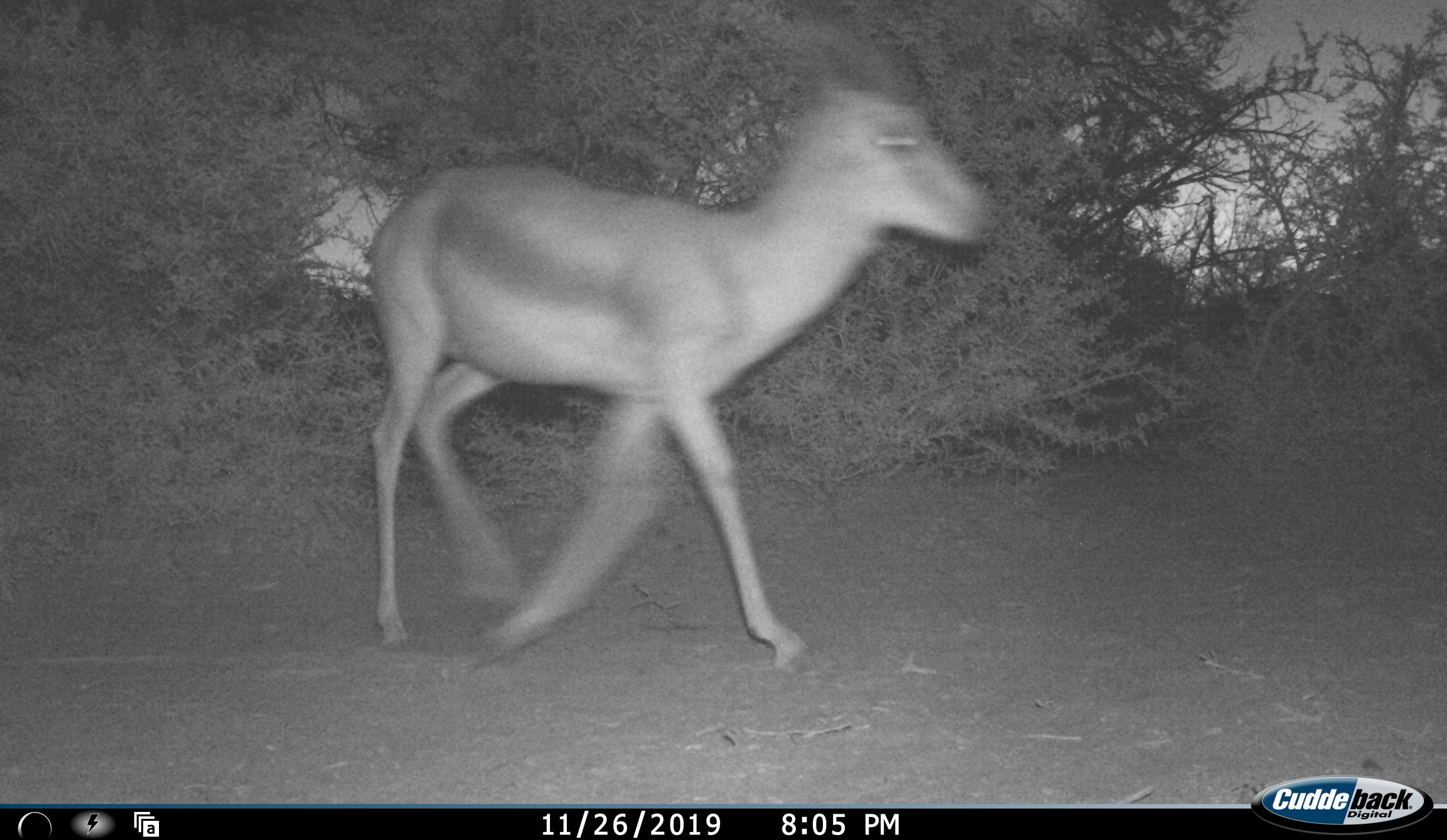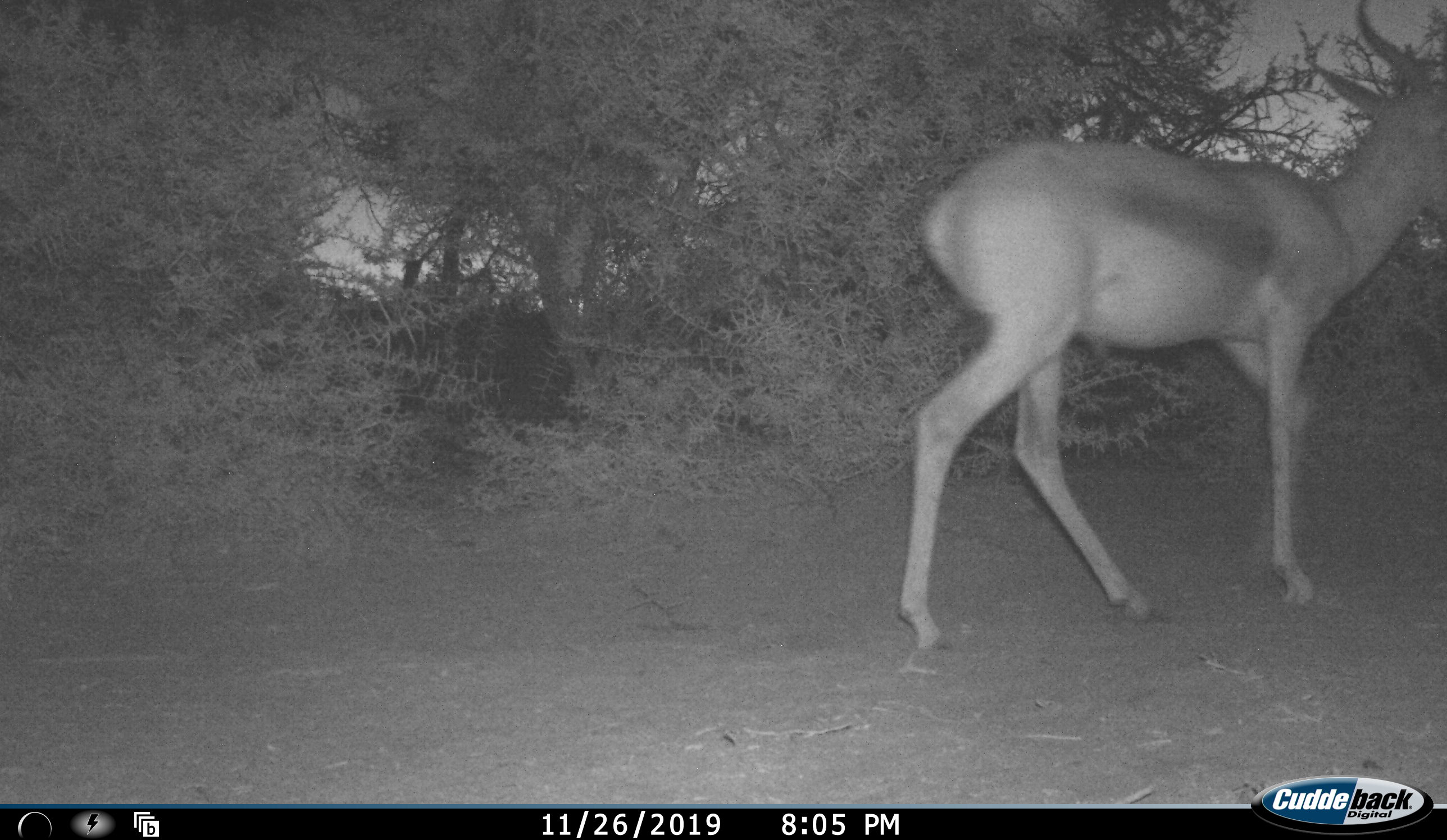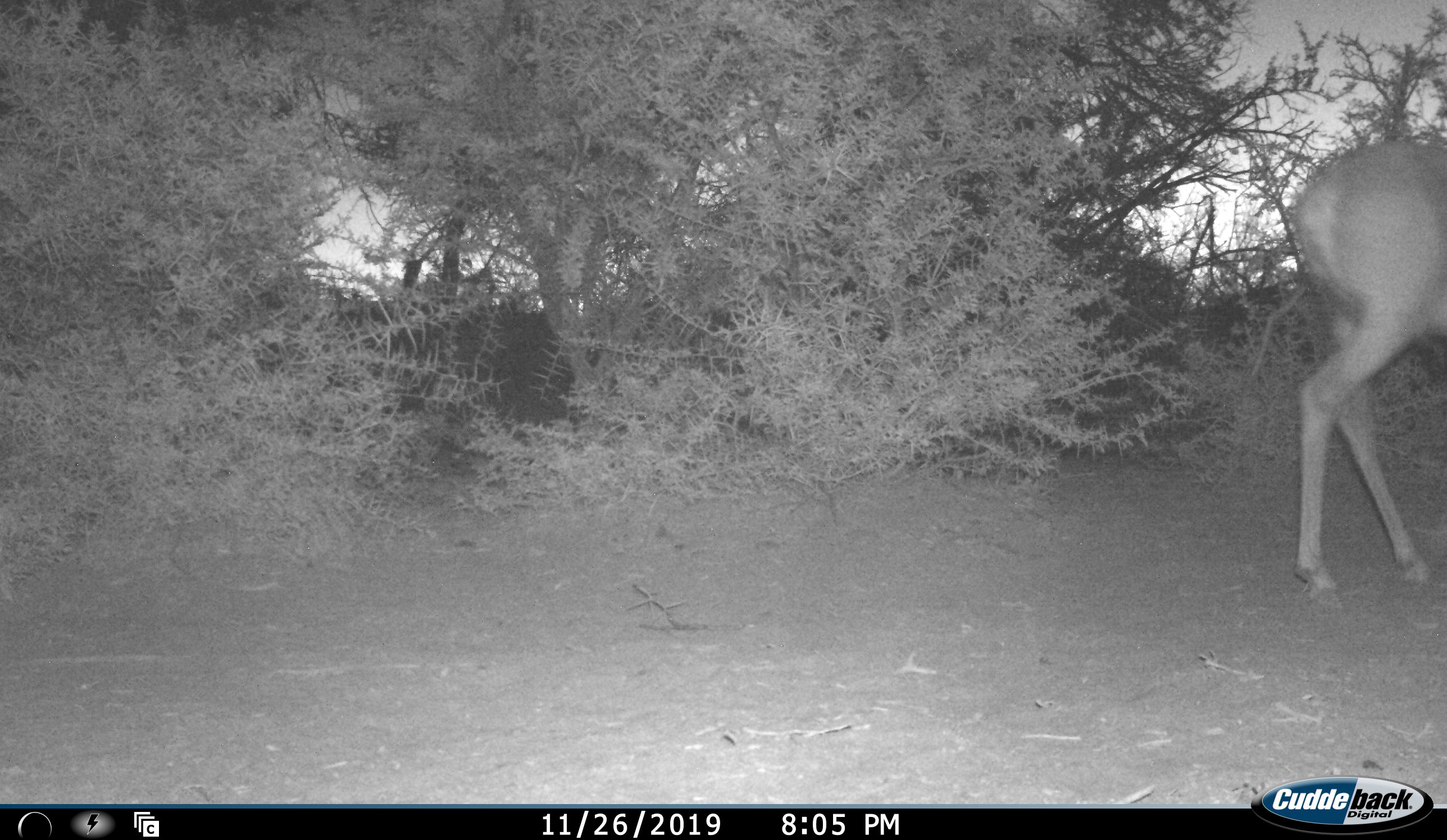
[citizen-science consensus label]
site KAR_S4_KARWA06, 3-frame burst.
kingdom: Animalia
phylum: Chordata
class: Mammalia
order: Artiodactyla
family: Bovidae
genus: Antidorcas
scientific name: Antidorcas marsupialis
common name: springbok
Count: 1.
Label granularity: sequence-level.